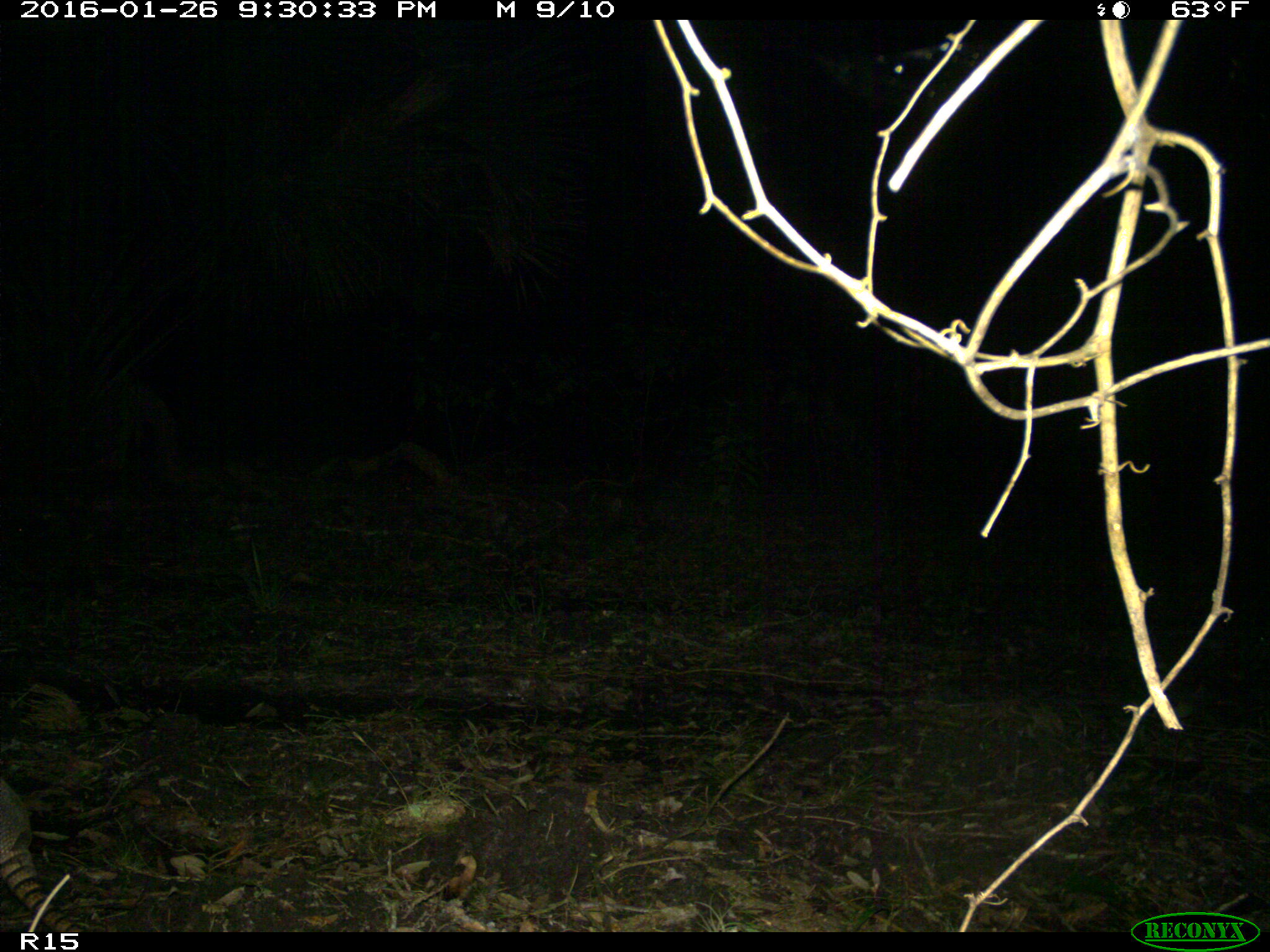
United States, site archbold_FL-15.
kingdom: Animalia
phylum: Chordata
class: Mammalia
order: Cingulata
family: Dasypodidae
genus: Dasypus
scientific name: Dasypus novemcinctus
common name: nine-banded armadillo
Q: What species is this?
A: Dasypus novemcinctus (nine-banded armadillo).